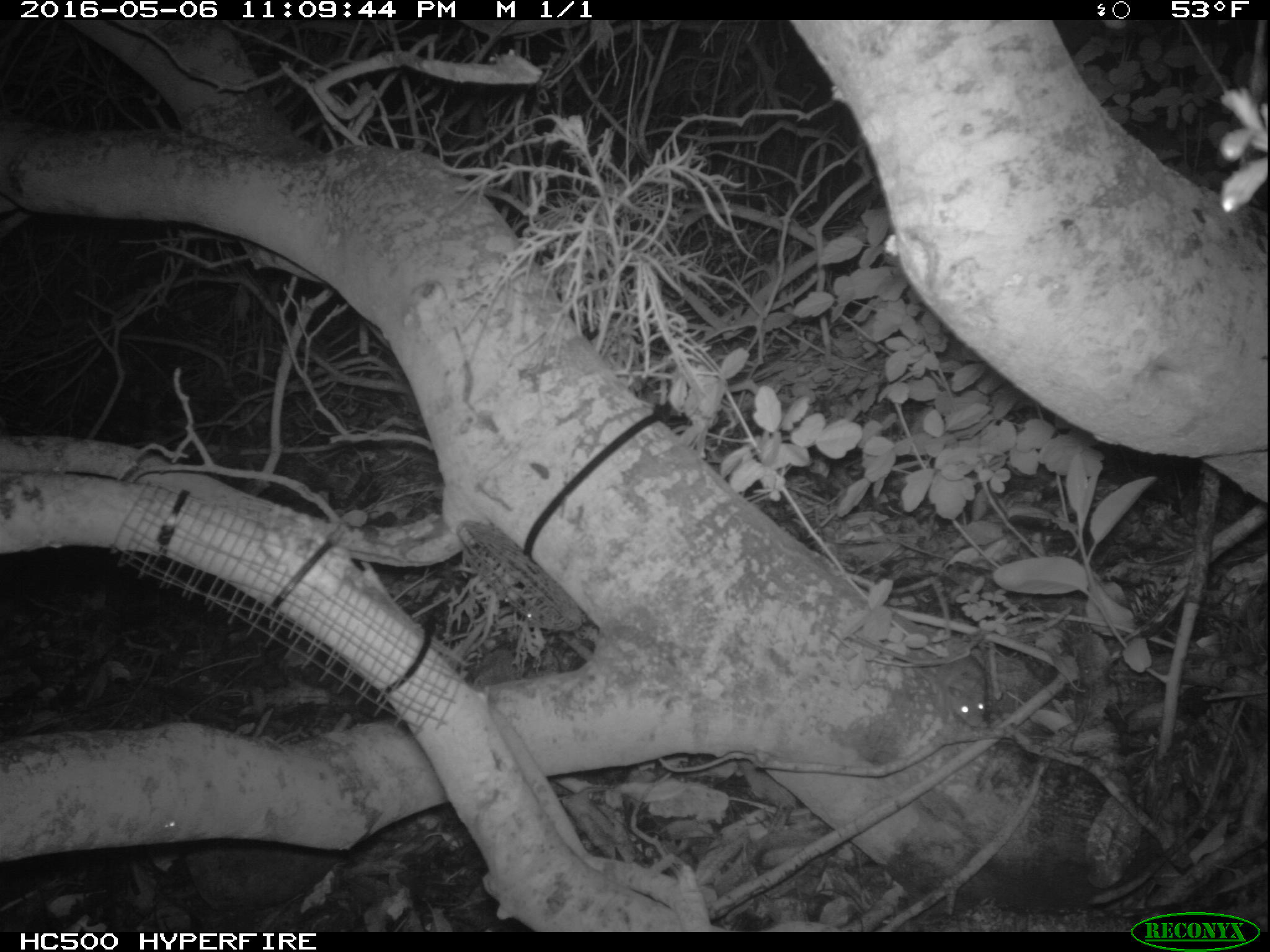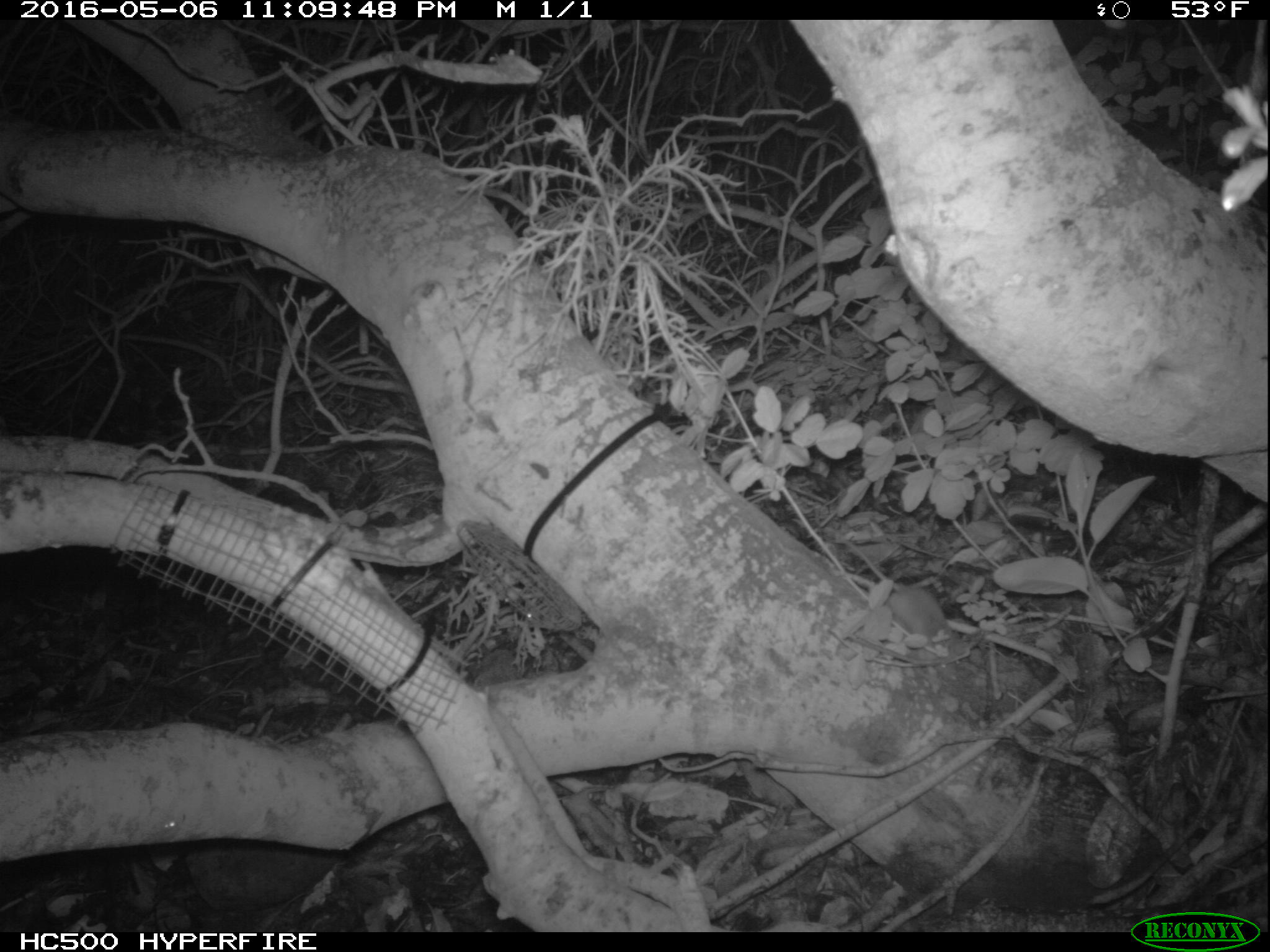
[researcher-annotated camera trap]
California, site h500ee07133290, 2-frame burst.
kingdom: Animalia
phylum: Chordata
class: Mammalia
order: Rodentia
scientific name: Rodentia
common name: rodent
Rodent (Rodentia).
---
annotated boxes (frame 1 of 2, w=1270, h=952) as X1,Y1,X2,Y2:
rodent: 938,655,986,726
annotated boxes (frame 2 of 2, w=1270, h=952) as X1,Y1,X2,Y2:
rodent: 843,537,951,636